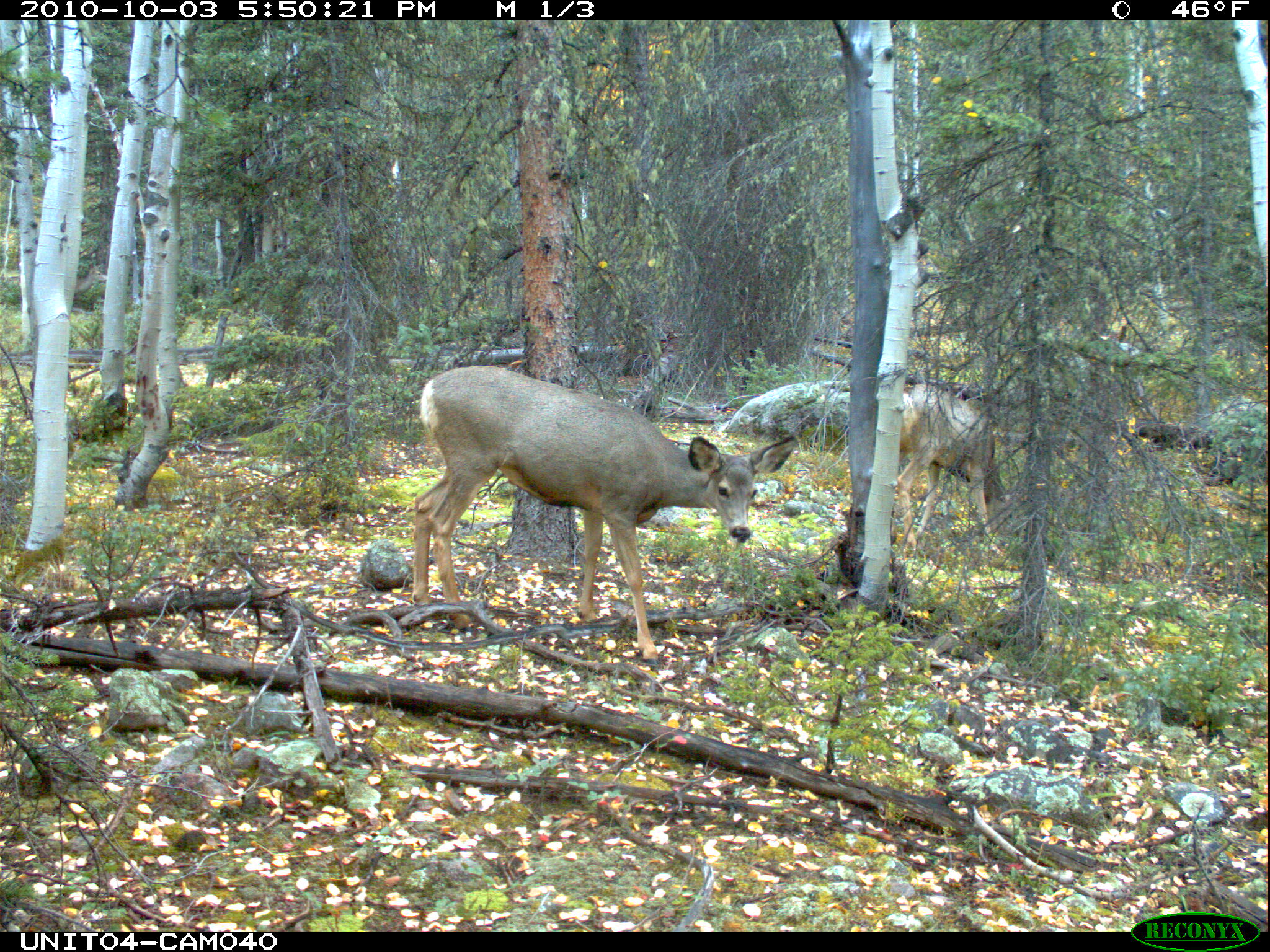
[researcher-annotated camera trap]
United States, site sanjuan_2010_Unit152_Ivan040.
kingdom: Animalia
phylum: Chordata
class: Mammalia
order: Artiodactyla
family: Cervidae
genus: Odocoileus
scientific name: Odocoileus hemionus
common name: mule deer